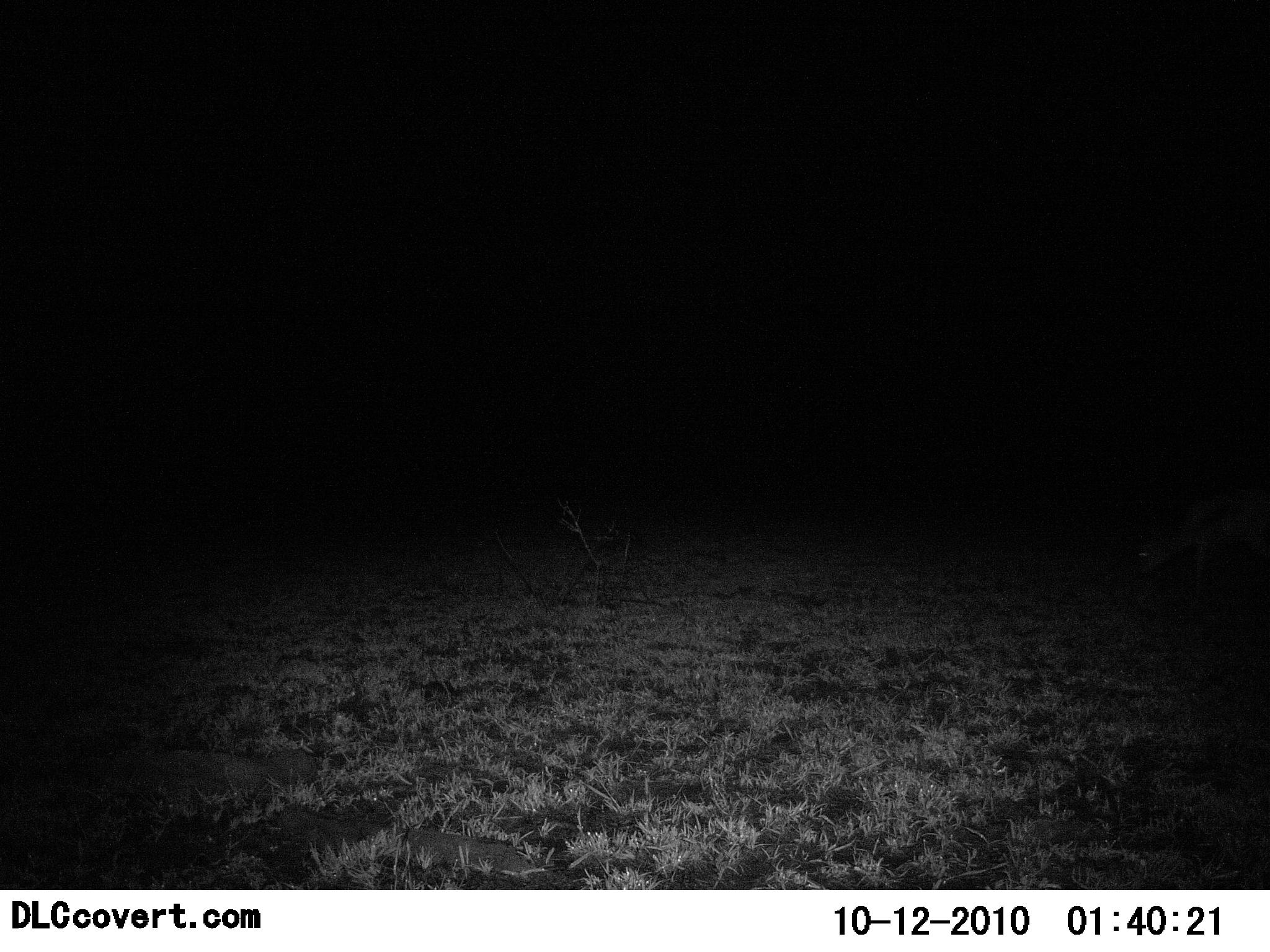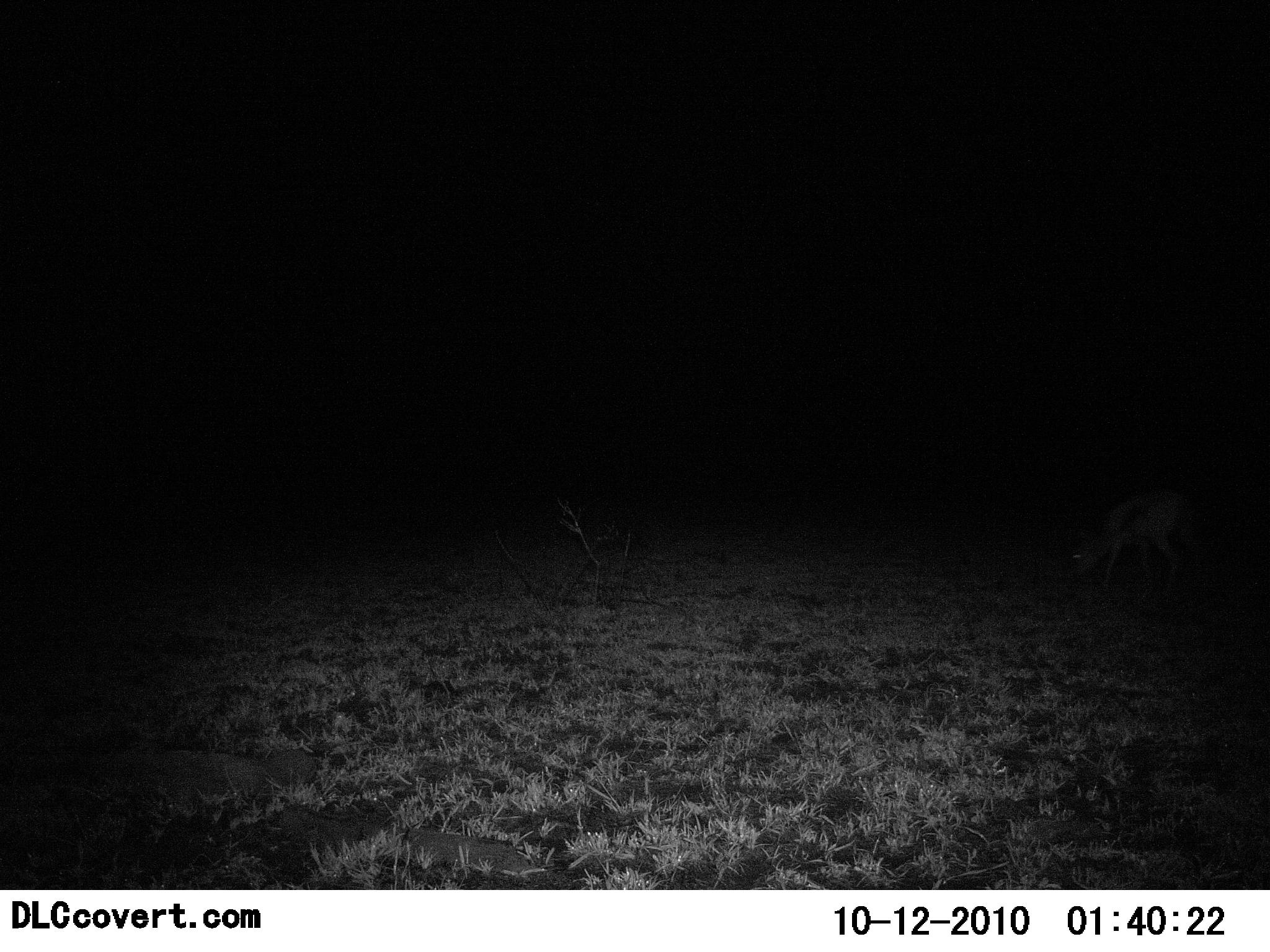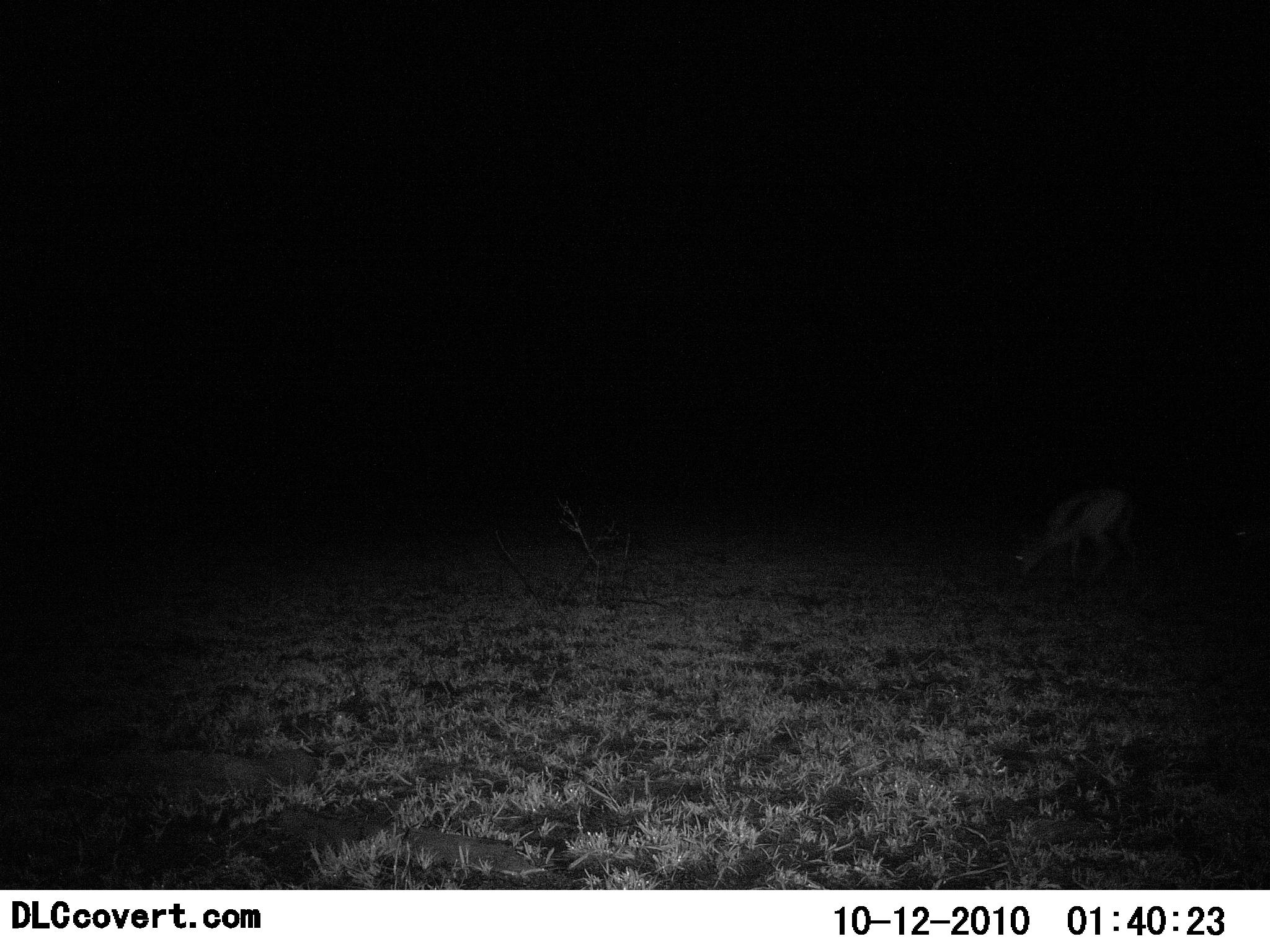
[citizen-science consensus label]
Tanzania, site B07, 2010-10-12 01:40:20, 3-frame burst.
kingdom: Animalia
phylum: Chordata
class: Mammalia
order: Artiodactyla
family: Bovidae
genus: Eudorcas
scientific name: Eudorcas thomsonii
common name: thomson's gazelle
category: gazellethomsons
Gazellethomsons (thomson's gazelle) (Eudorcas thomsonii), count 1. Behavior (volunteer vote fractions): standing 15%, resting 0%, moving 54%, interacting 0%. Young present (vote fraction): 0%. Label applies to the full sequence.